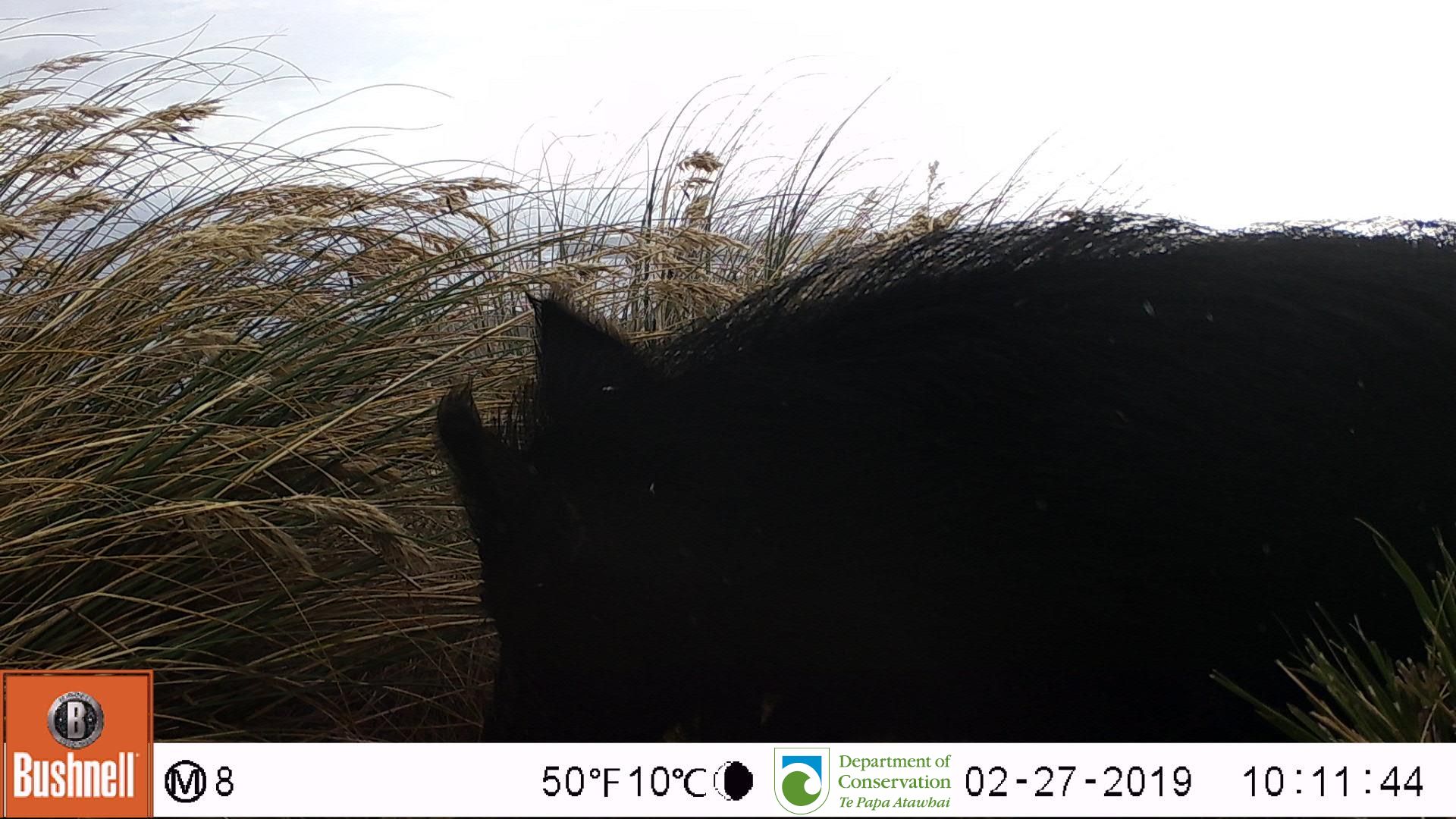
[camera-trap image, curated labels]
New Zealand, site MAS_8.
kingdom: Animalia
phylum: Chordata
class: Mammalia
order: Artiodactyla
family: Suidae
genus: Sus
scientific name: Sus scrofa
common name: pig